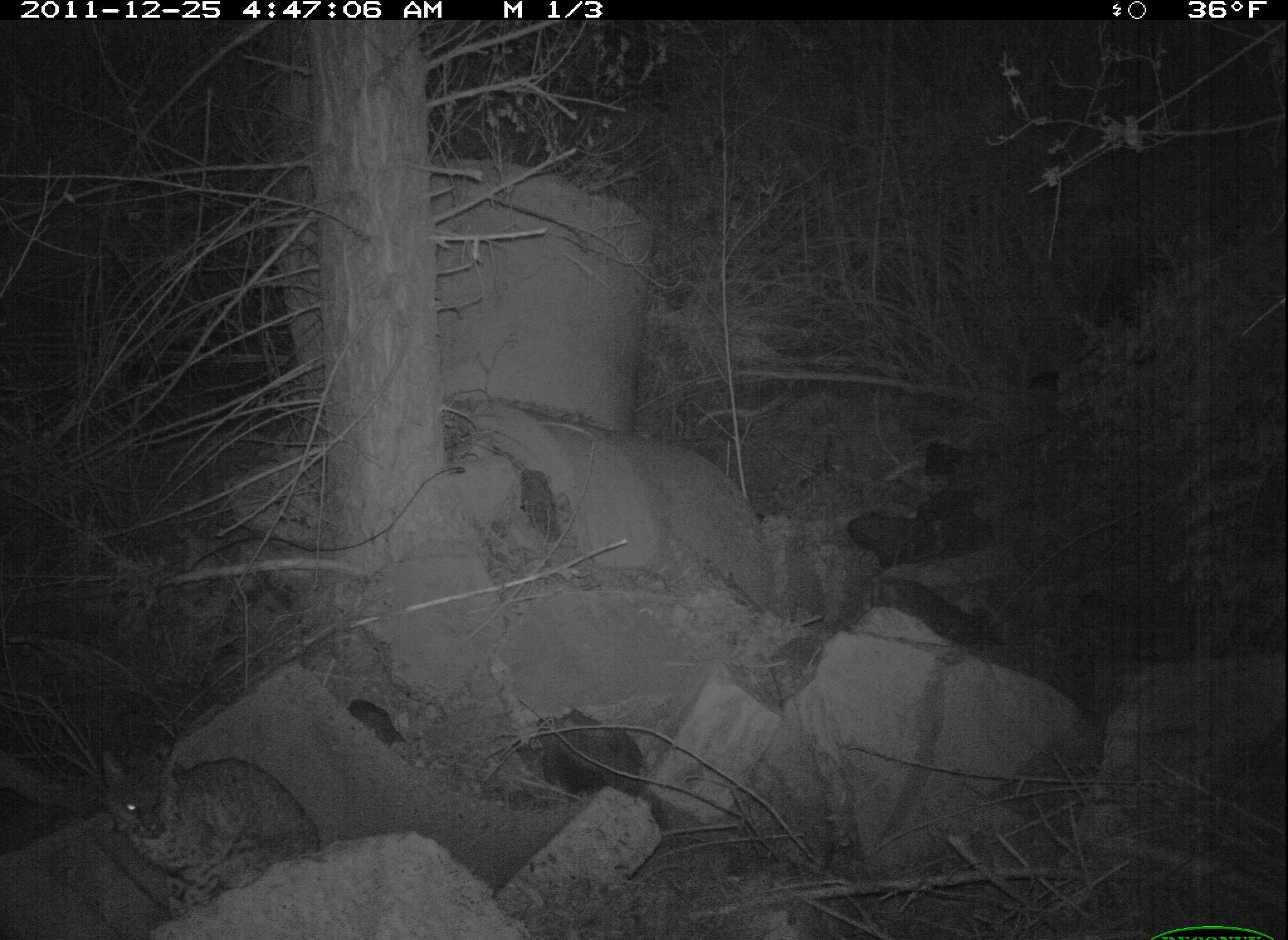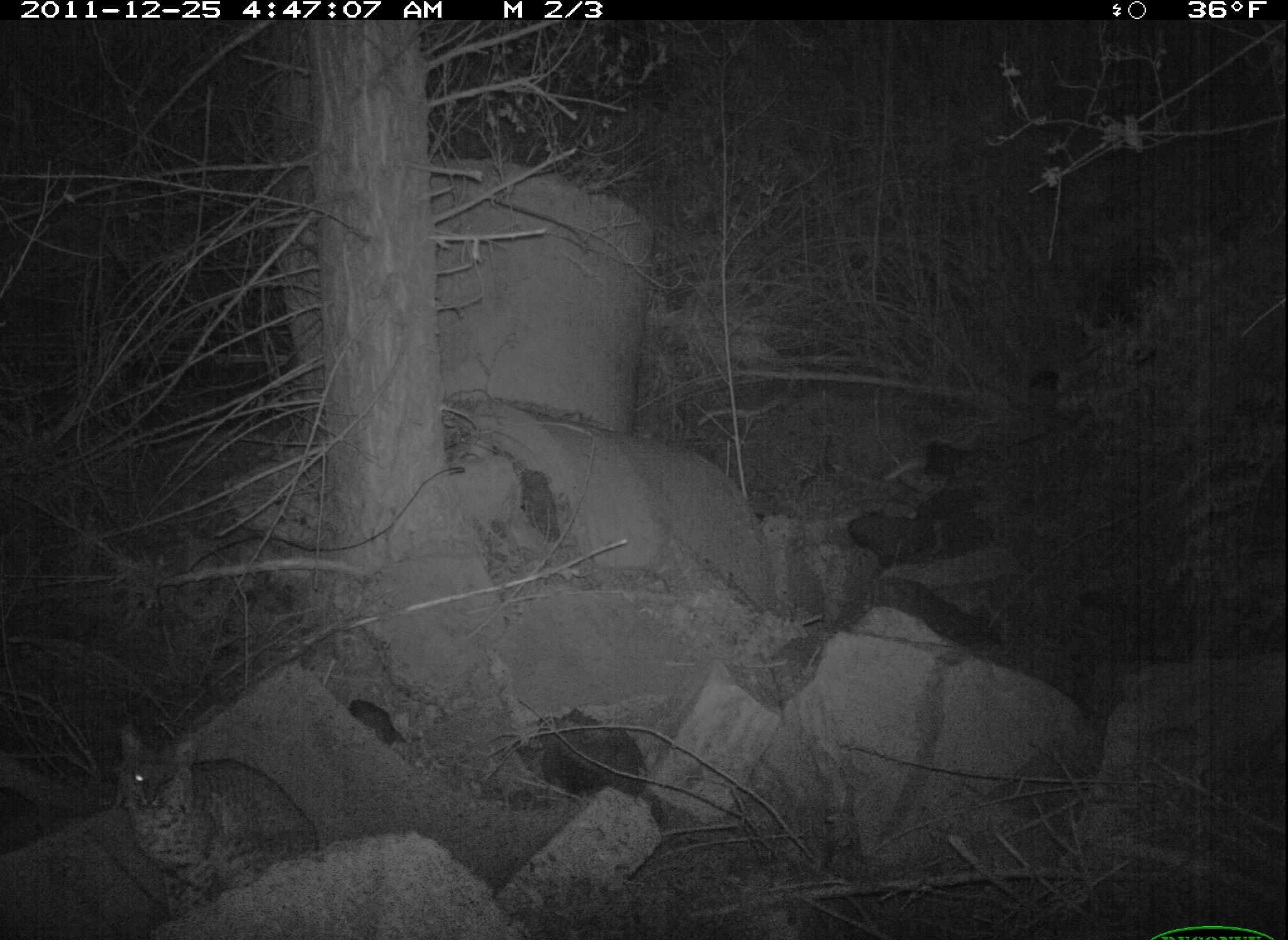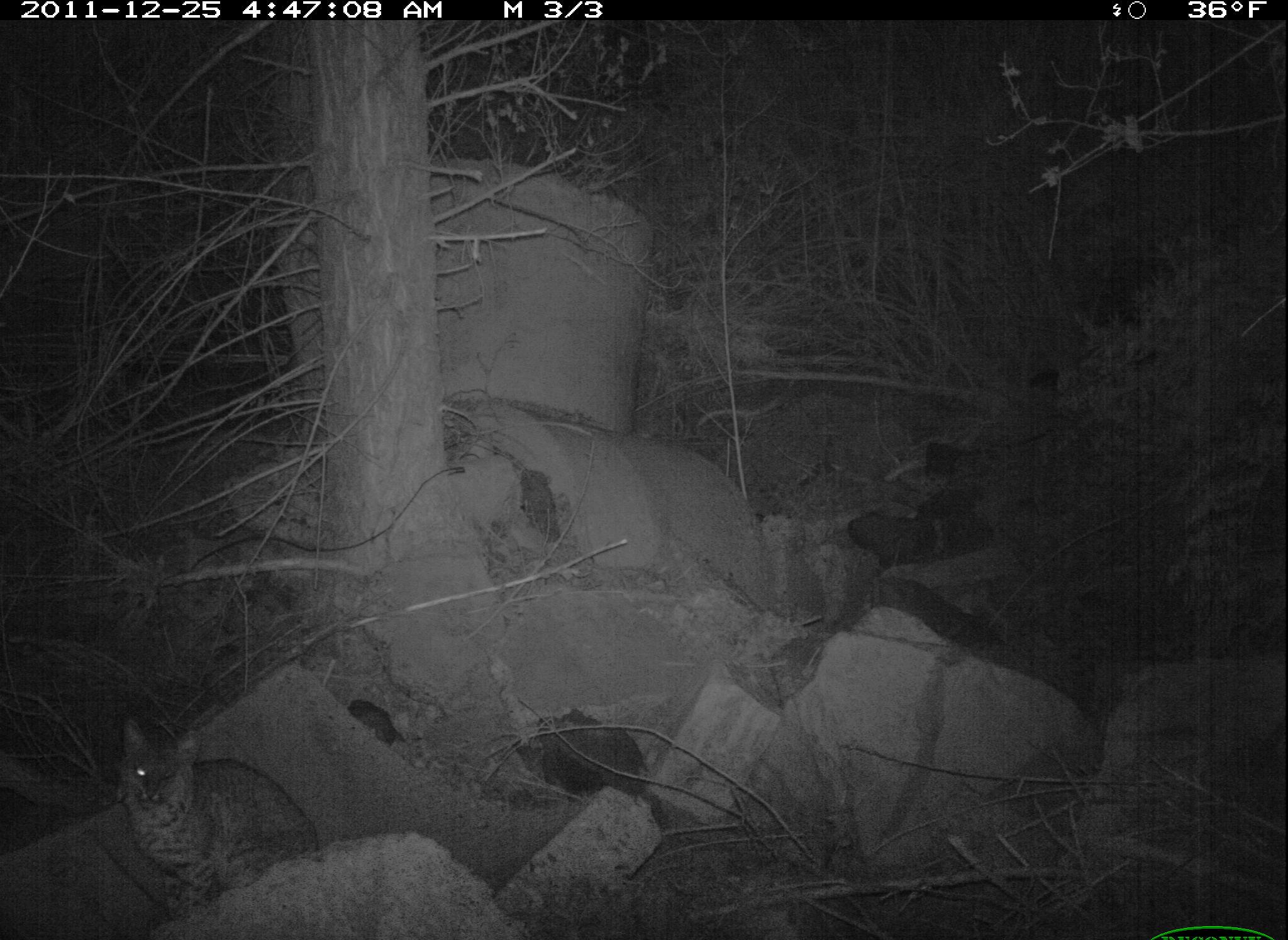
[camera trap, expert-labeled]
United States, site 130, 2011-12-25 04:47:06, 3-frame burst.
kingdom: Animalia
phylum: Chordata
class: Mammalia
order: Carnivora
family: Felidae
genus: Lynx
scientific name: Lynx rufus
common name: bobcat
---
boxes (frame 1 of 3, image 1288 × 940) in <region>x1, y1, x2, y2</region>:
bobcat: <region>87, 733, 333, 920</region>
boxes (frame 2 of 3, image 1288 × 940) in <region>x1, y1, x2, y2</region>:
bobcat: <region>95, 709, 328, 907</region>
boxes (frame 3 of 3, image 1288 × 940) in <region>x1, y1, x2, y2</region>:
bobcat: <region>106, 693, 336, 916</region>